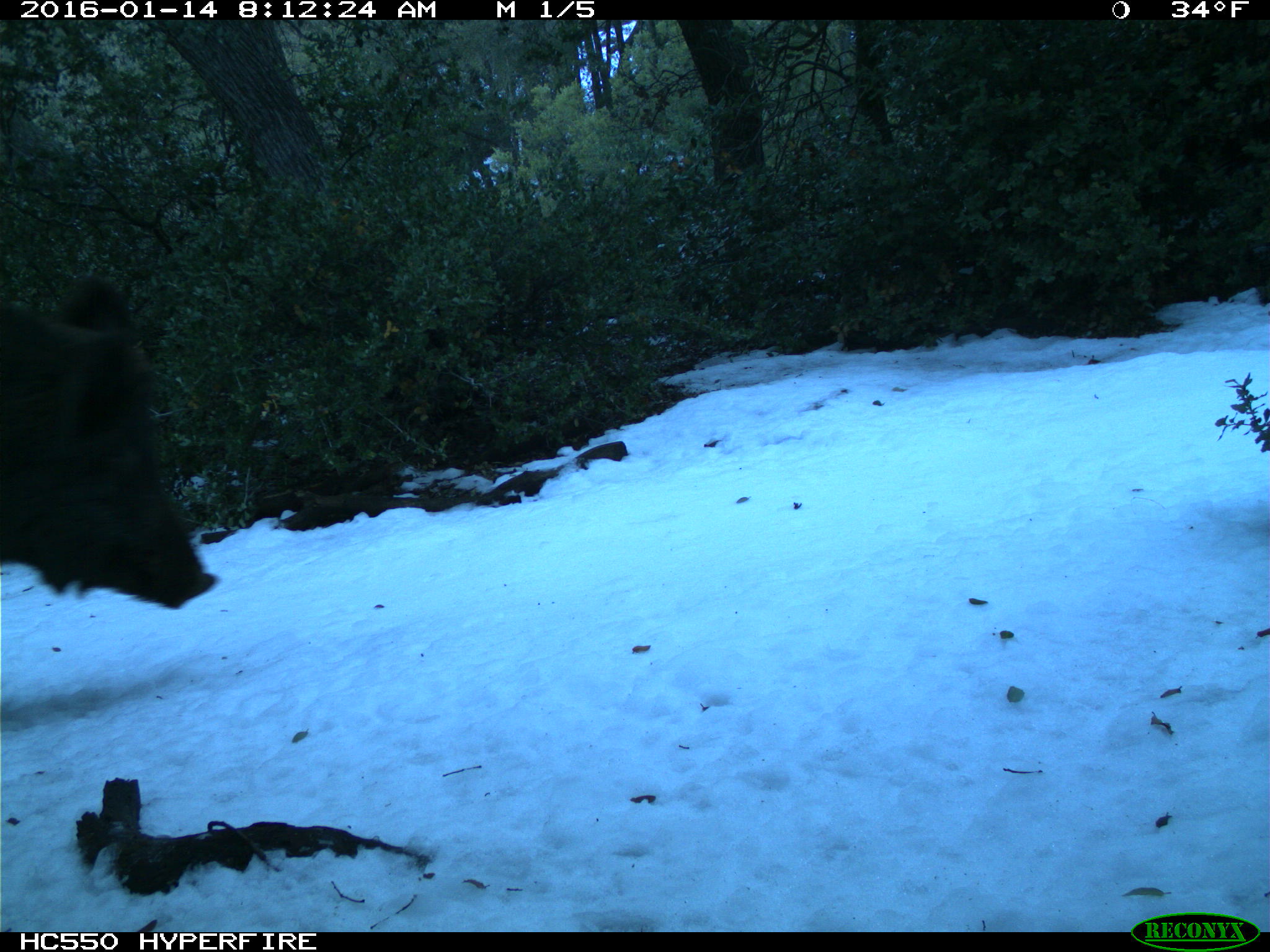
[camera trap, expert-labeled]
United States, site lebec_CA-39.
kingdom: Animalia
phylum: Chordata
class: Mammalia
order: Artiodactyla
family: Suidae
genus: Sus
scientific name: Sus scrofa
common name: wild boar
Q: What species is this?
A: Sus scrofa (wild boar).